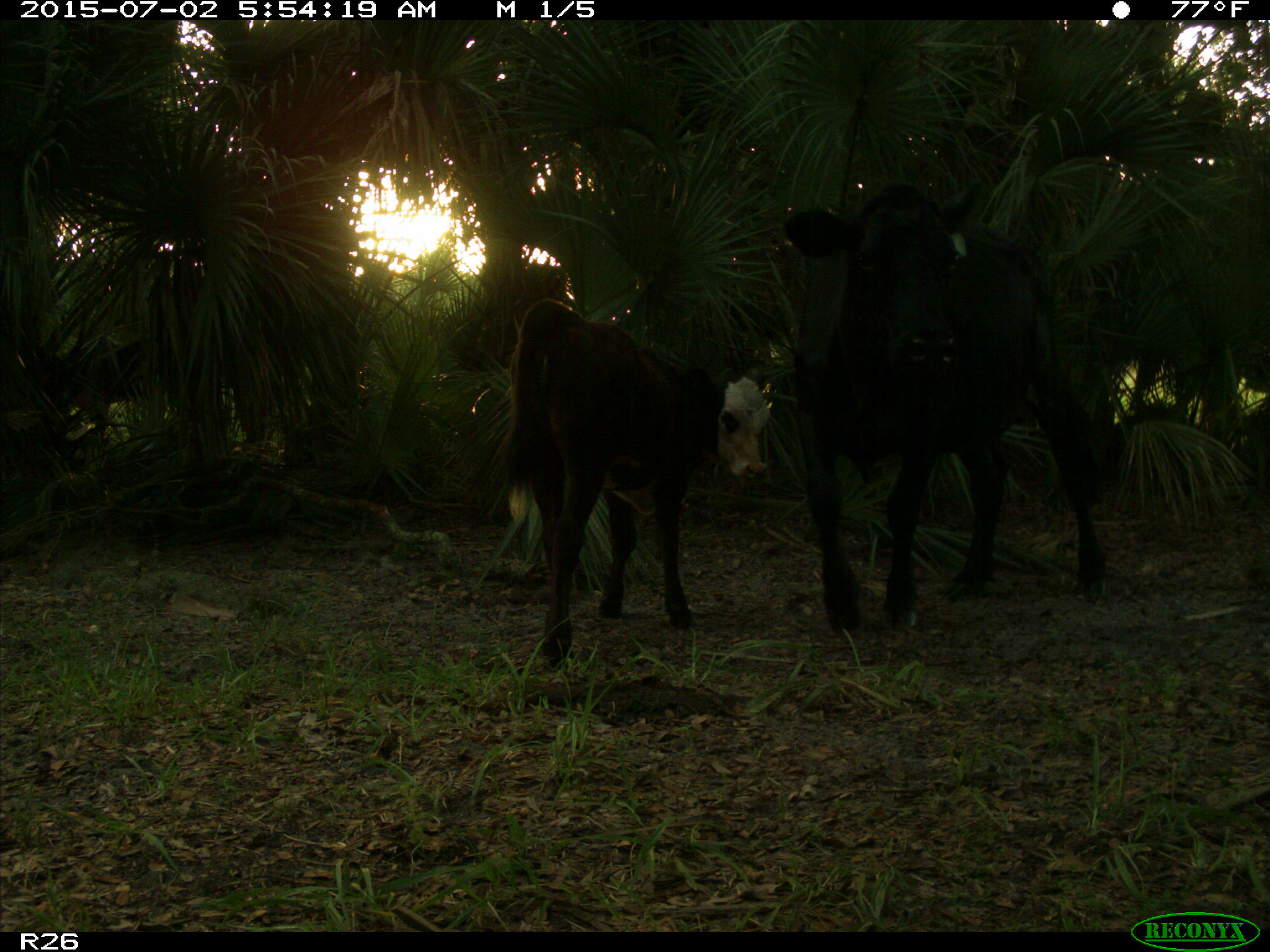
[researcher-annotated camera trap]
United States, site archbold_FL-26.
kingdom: Animalia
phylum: Chordata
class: Mammalia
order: Artiodactyla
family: Bovidae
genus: Bos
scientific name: Bos taurus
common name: domestic cow